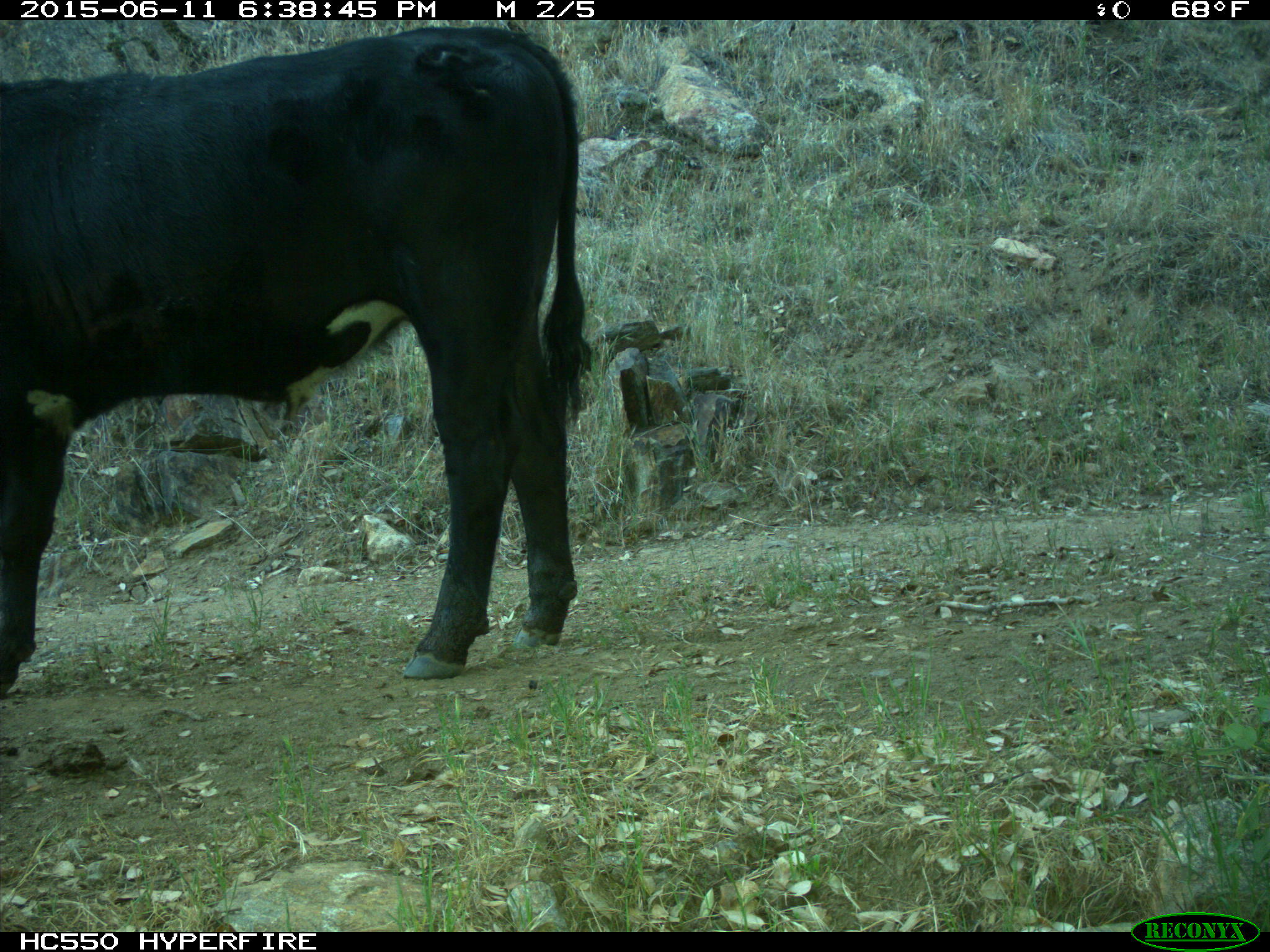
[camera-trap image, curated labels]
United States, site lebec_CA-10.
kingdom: Animalia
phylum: Chordata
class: Mammalia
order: Artiodactyla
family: Bovidae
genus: Bos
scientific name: Bos taurus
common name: domestic cow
Bos taurus (domestic cow).